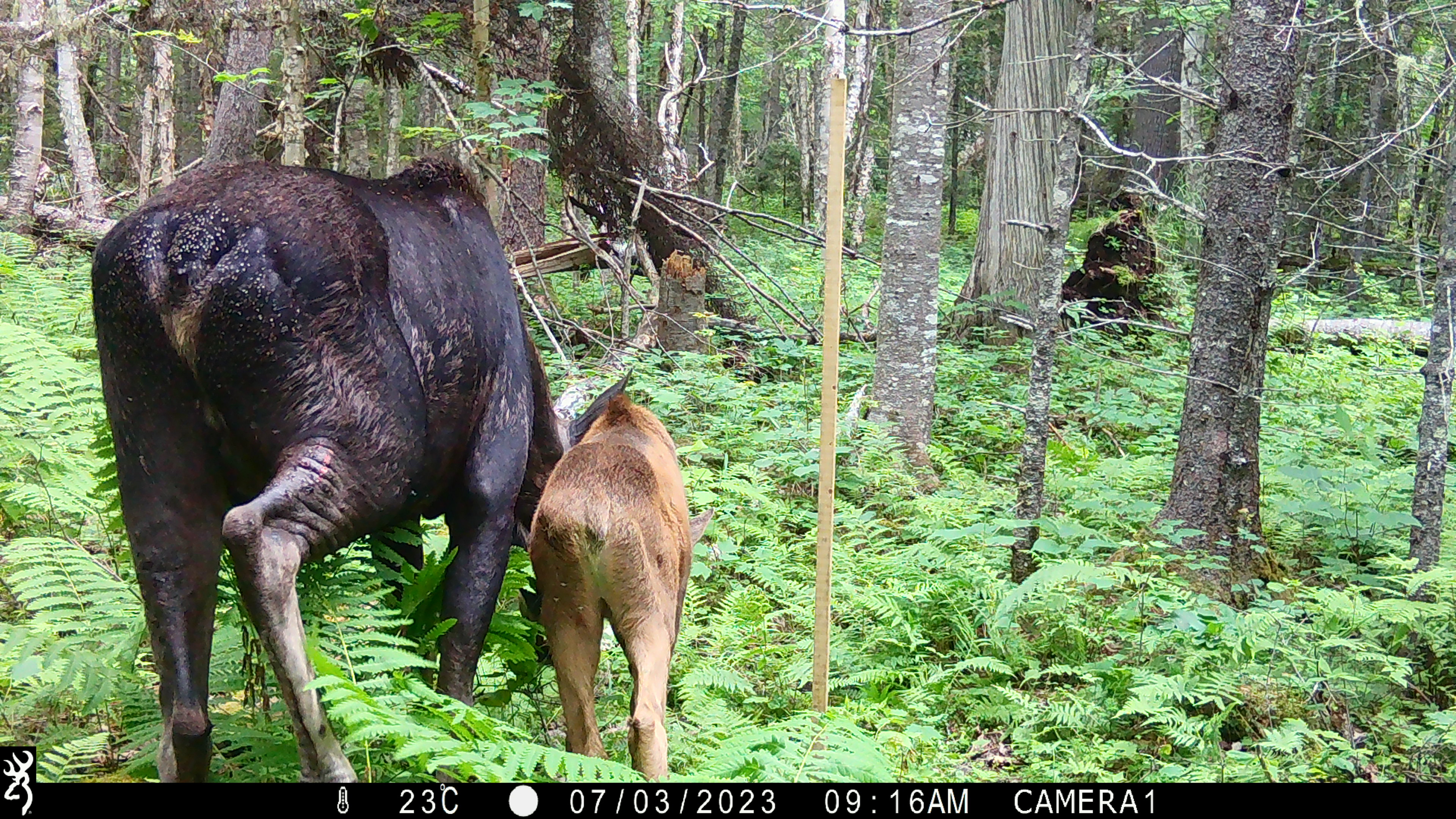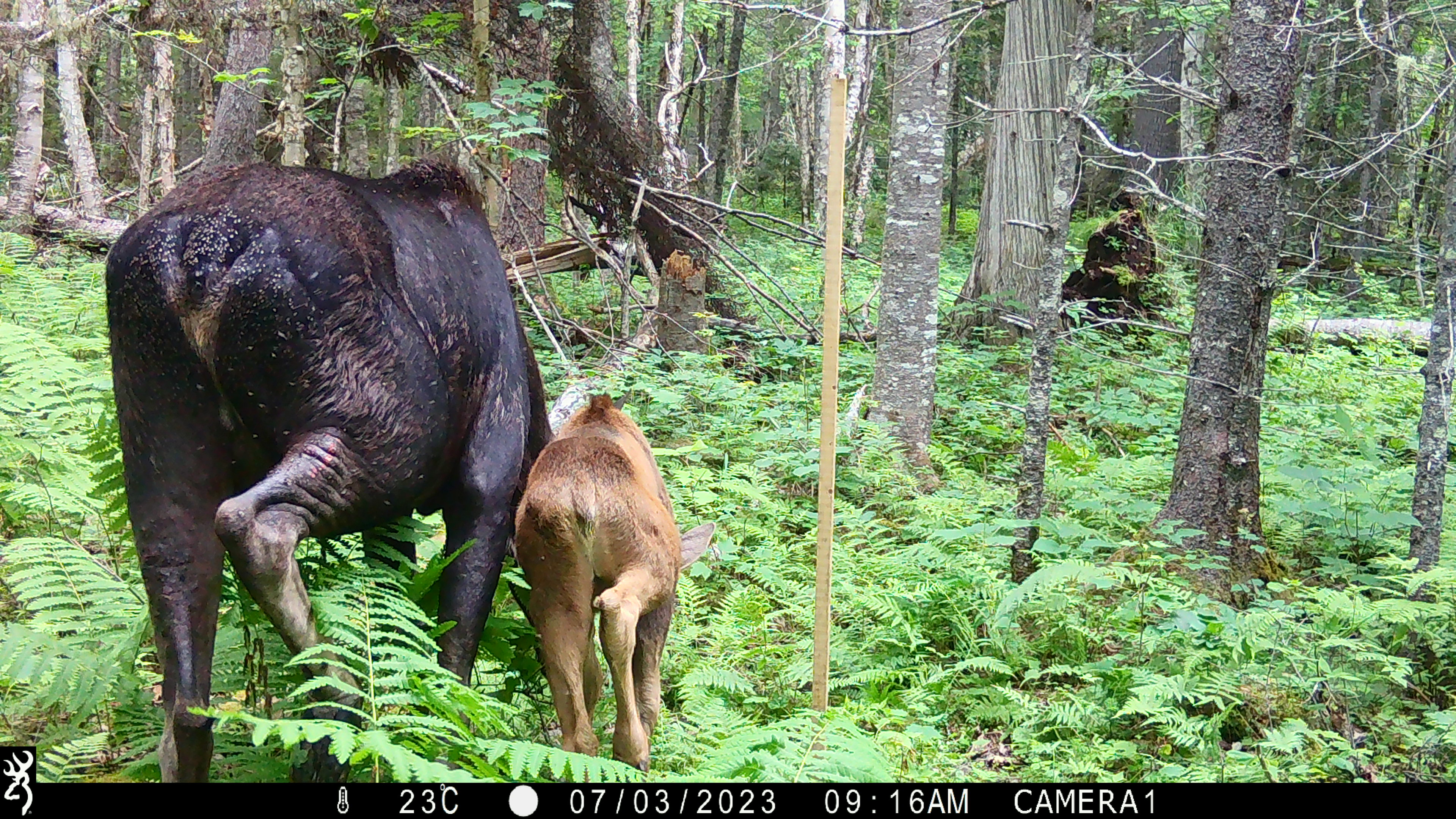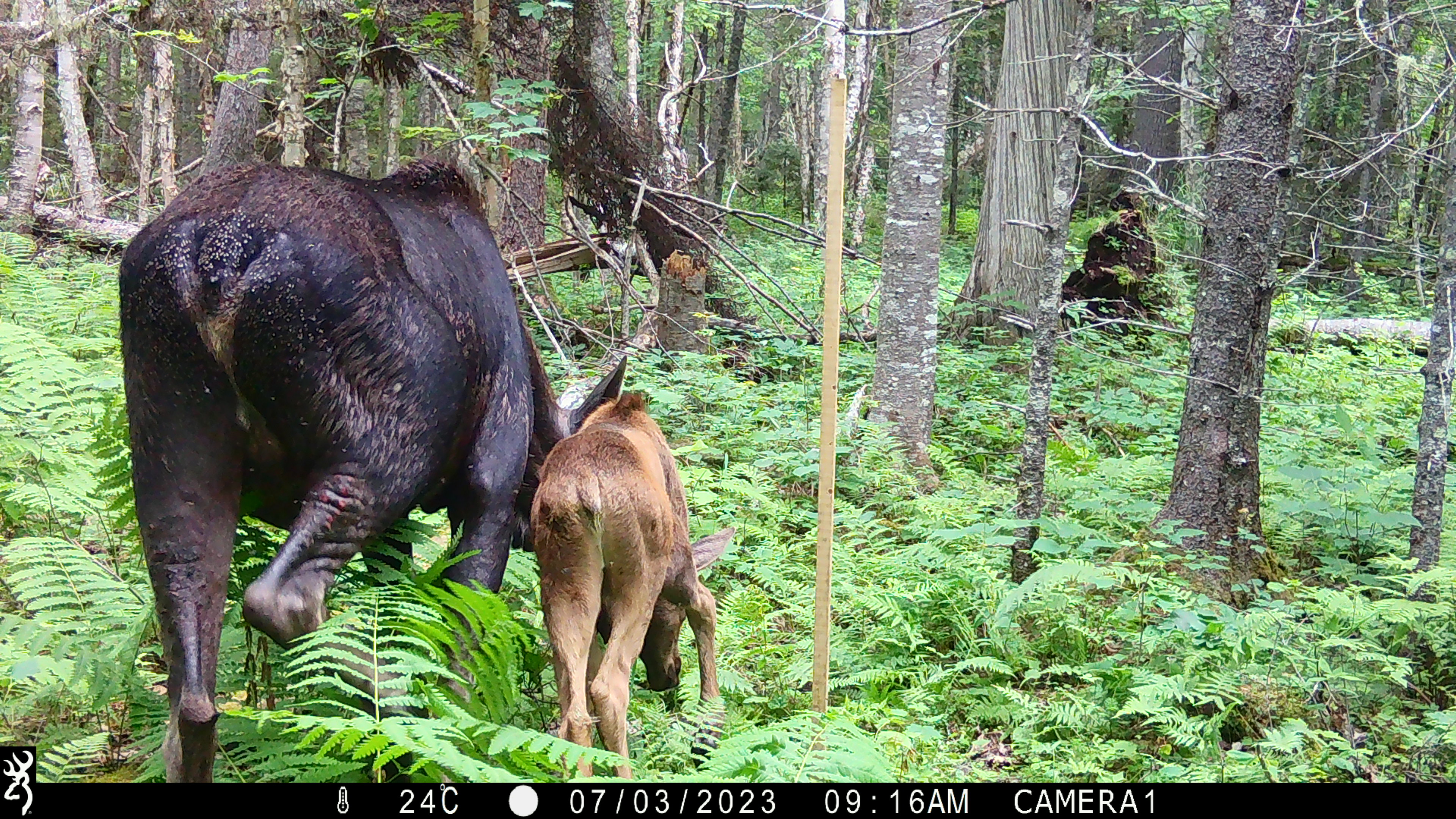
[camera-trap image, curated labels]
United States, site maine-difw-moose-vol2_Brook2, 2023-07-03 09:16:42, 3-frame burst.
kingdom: Animalia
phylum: Chordata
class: Mammalia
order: Artiodactyla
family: Cervidae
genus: Alces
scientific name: Alces alces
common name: moose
Moose (Alces alces).